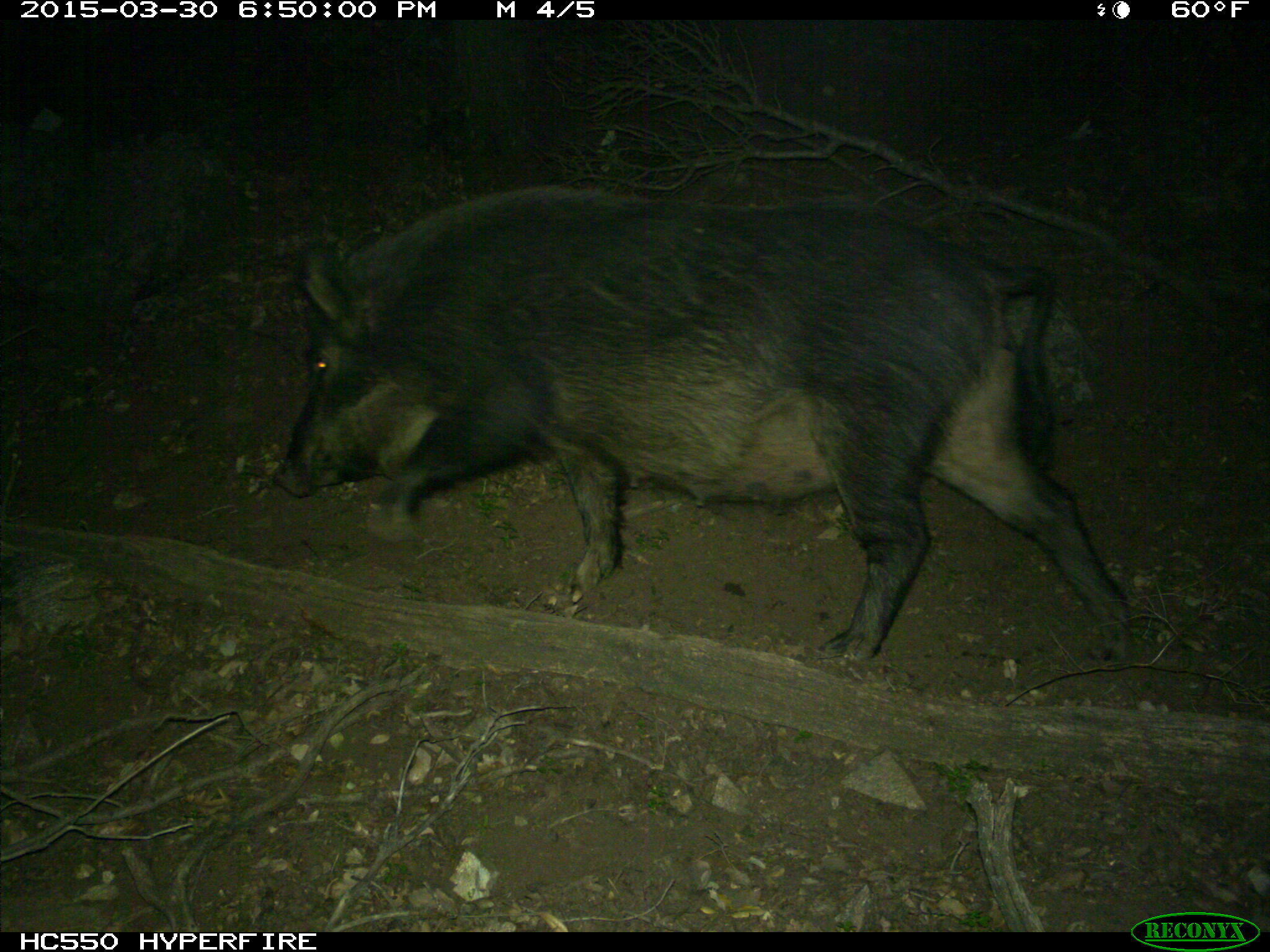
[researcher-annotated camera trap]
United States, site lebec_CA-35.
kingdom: Animalia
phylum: Chordata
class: Mammalia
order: Artiodactyla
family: Suidae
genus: Sus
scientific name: Sus scrofa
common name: wild boar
Sus scrofa (wild boar).